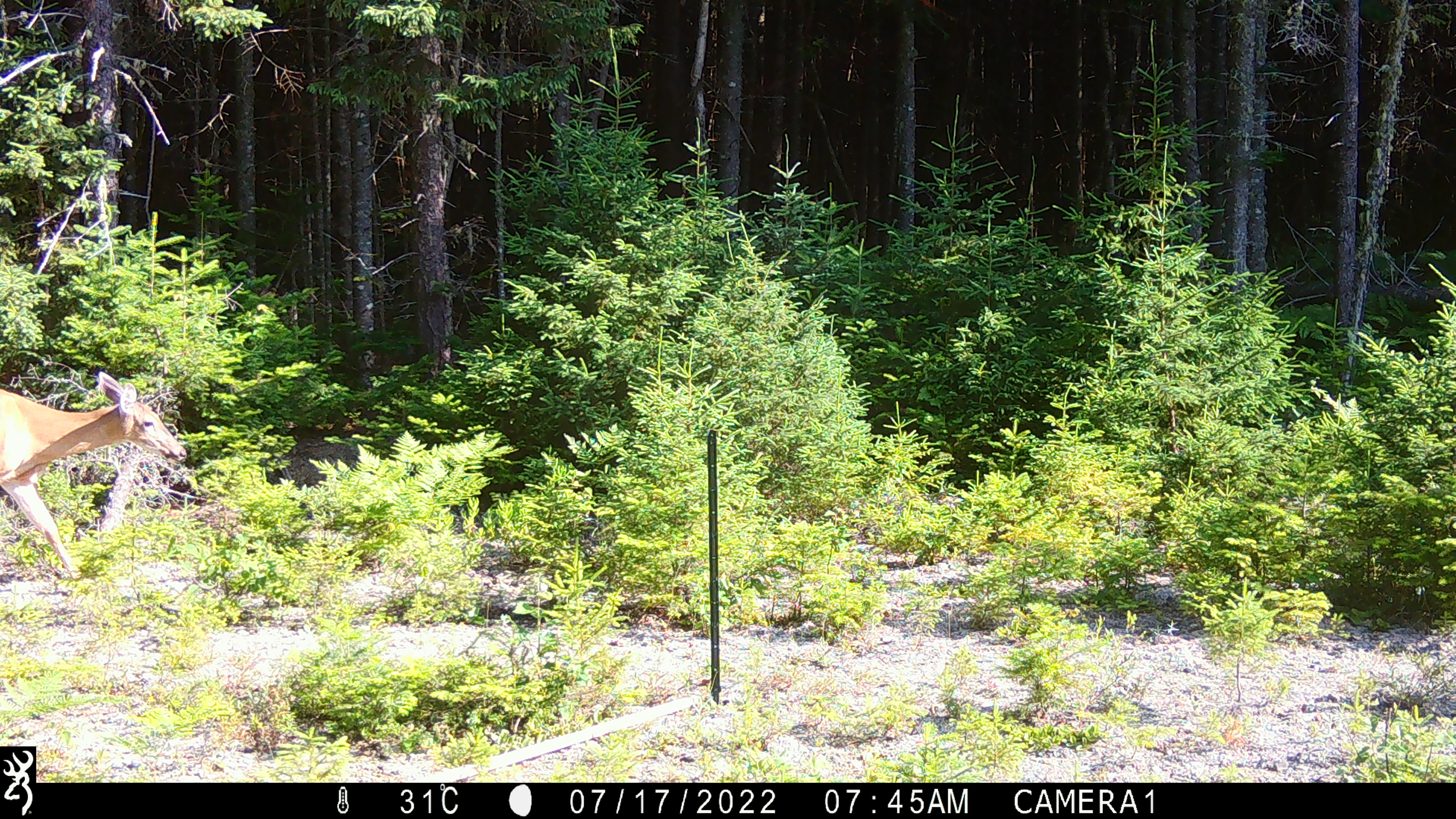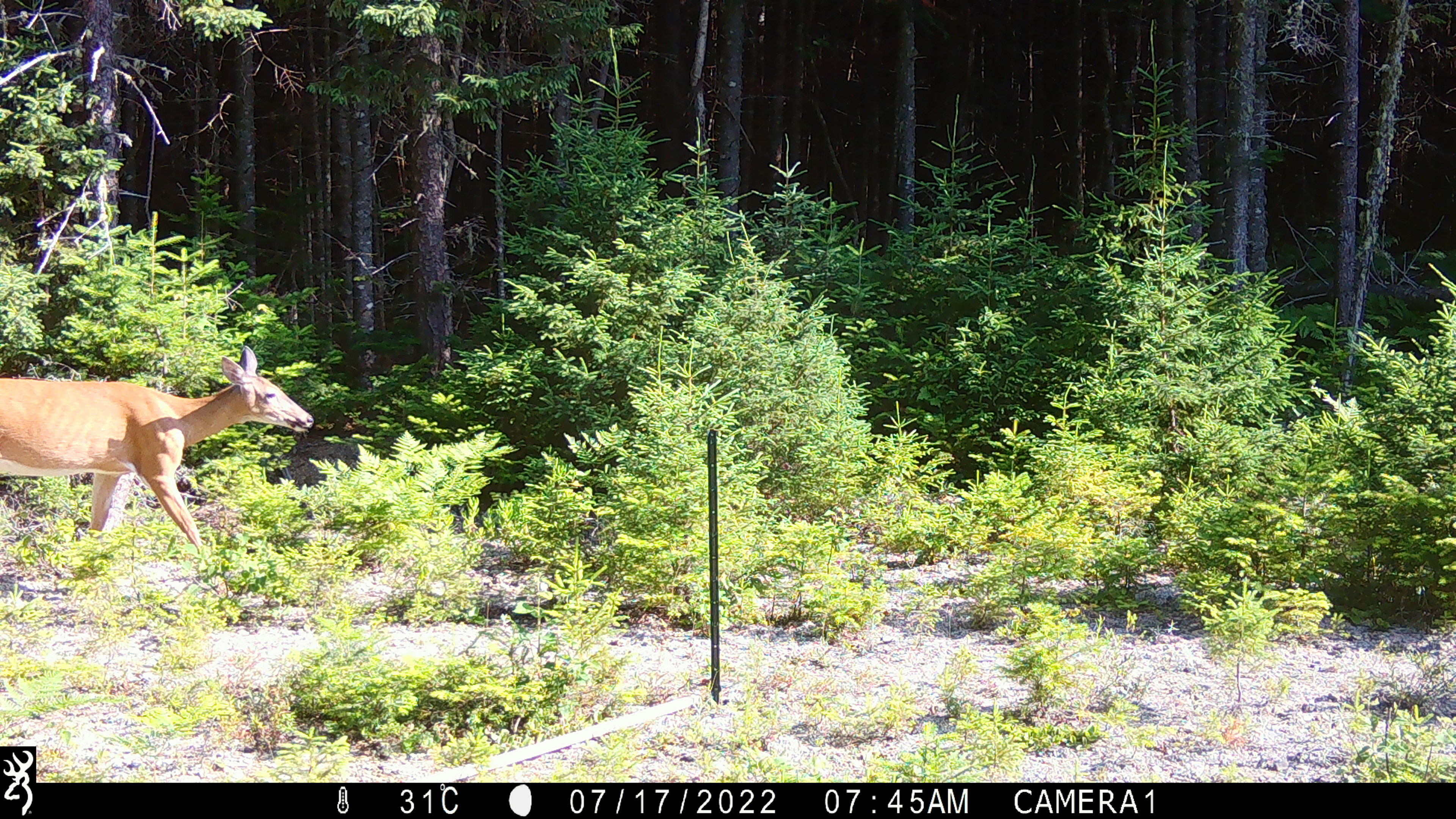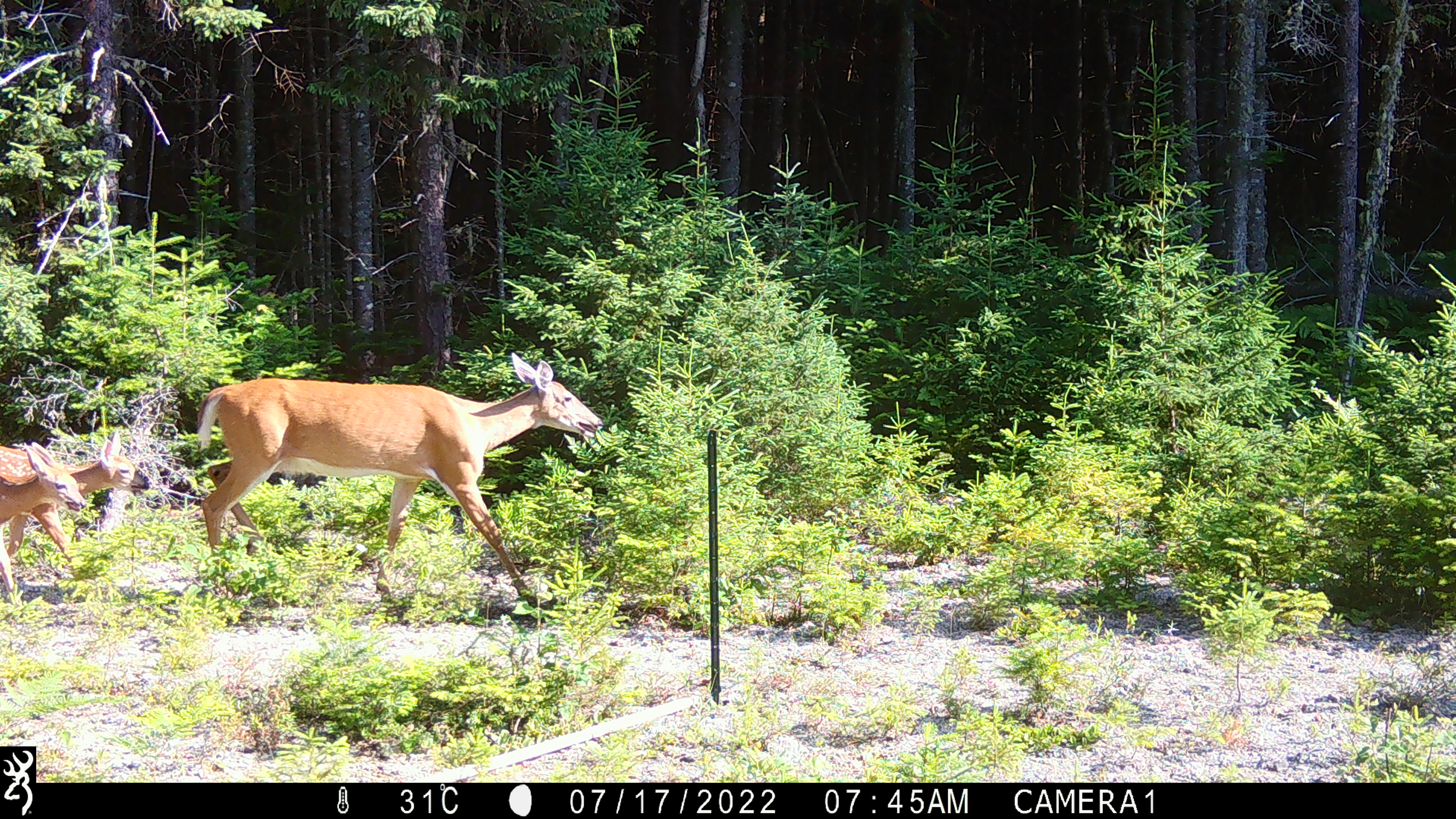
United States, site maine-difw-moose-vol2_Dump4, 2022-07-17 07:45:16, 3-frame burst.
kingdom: Animalia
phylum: Chordata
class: Mammalia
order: Artiodactyla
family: Cervidae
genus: Odocoileus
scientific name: Odocoileus virginianus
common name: white-tailed deer